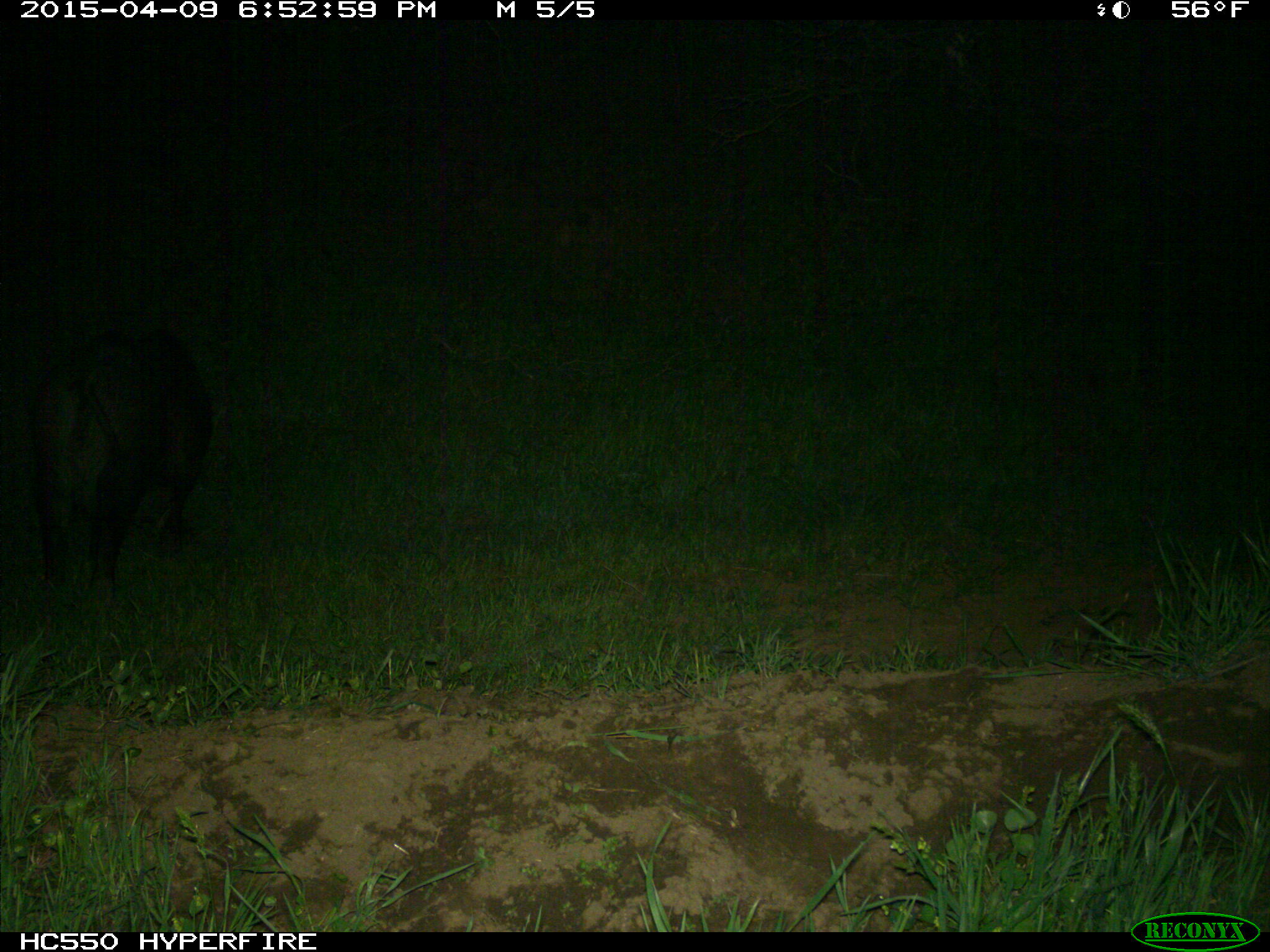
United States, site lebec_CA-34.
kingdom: Animalia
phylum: Chordata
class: Mammalia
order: Artiodactyla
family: Suidae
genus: Sus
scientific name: Sus scrofa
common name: wild boar